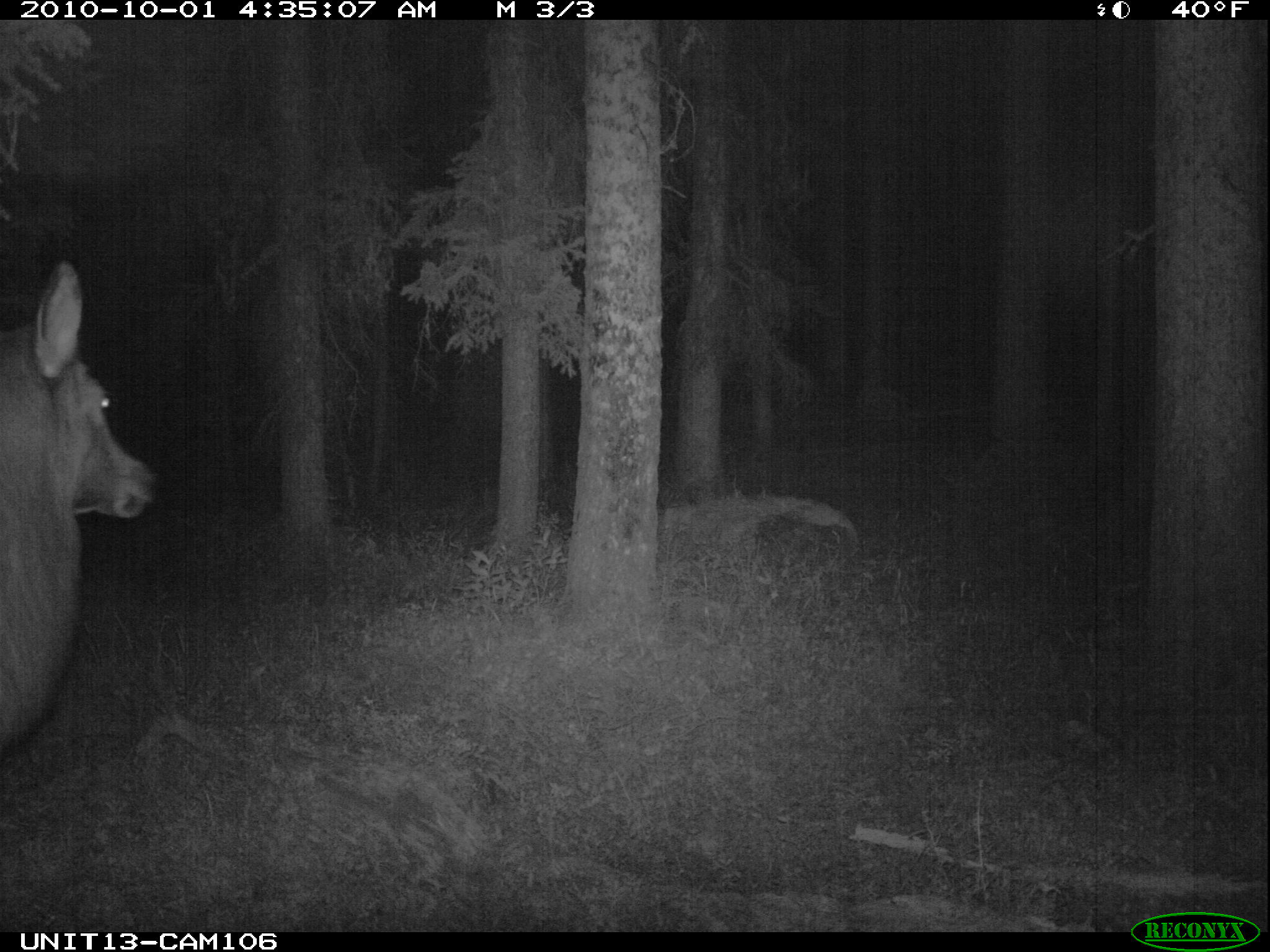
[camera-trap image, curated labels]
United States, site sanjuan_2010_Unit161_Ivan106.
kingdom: Animalia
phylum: Chordata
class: Mammalia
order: Artiodactyla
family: Cervidae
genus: Cervus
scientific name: Cervus elaphus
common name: red deer